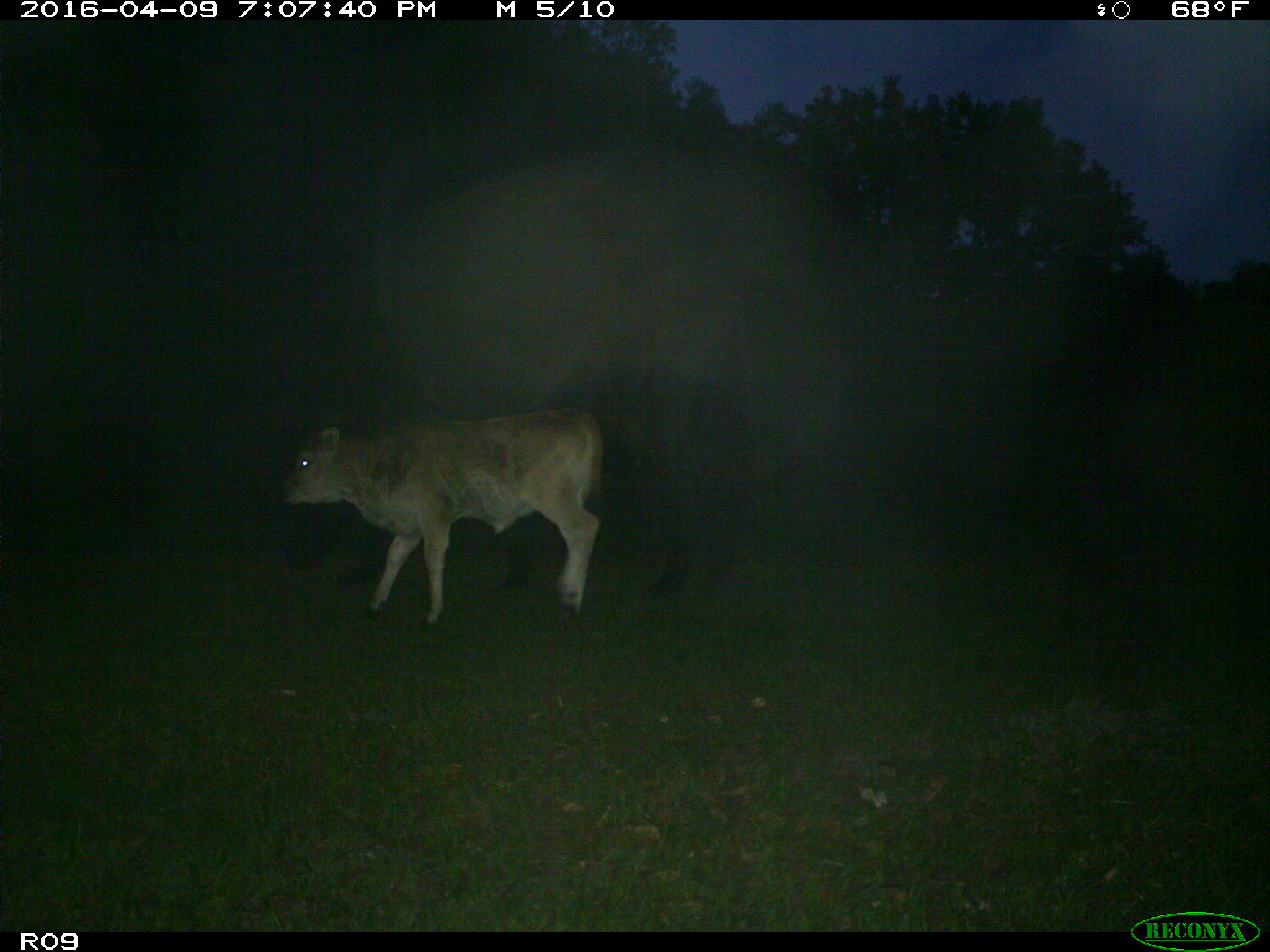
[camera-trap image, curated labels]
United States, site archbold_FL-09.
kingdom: Animalia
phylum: Chordata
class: Mammalia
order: Artiodactyla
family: Bovidae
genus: Bos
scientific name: Bos taurus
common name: domestic cow